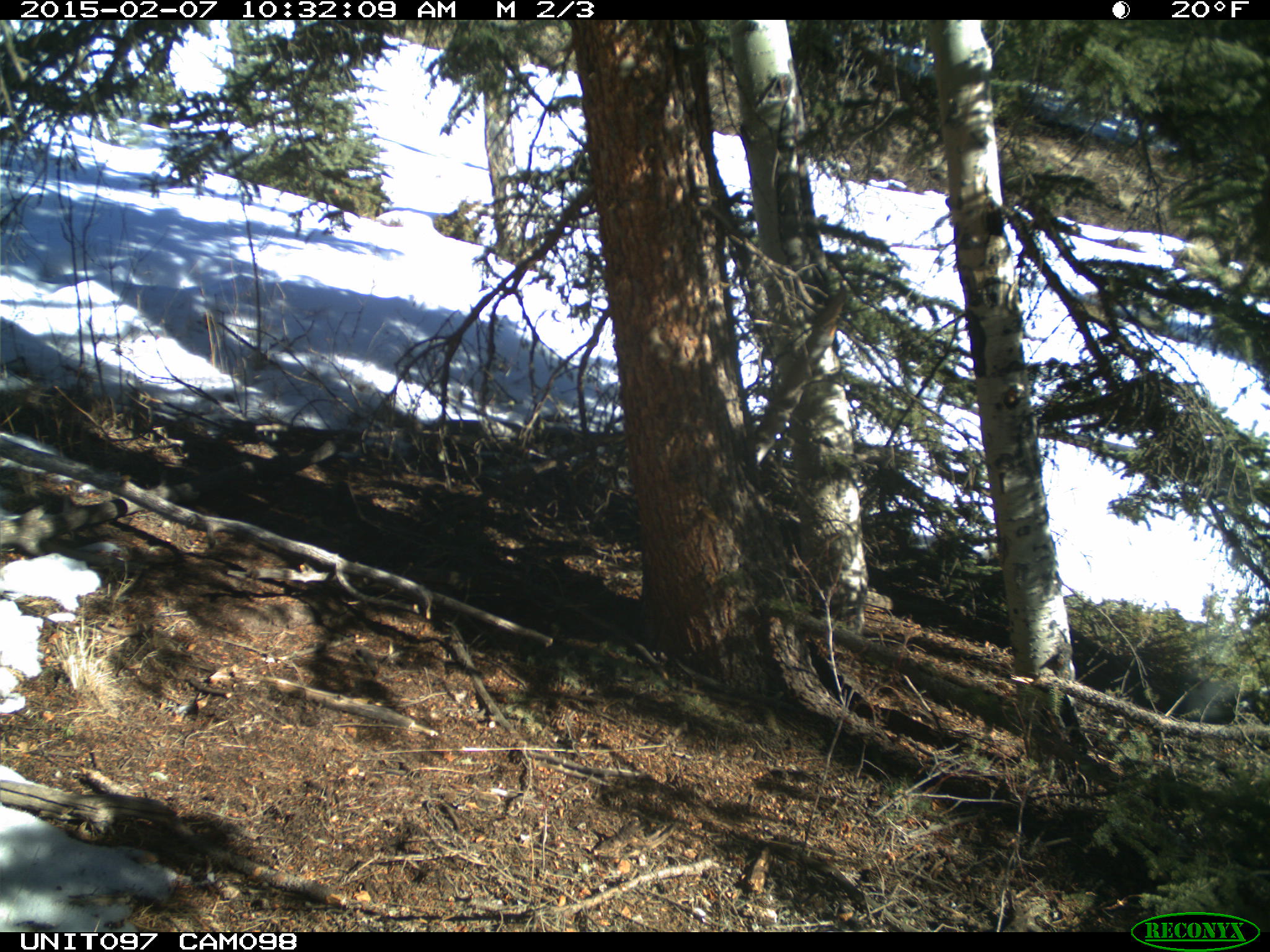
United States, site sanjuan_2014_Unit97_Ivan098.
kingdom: Animalia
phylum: Chordata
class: Mammalia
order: Rodentia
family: Sciuridae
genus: Tamiasciurus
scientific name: Tamiasciurus hudsonicus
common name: american red squirrel